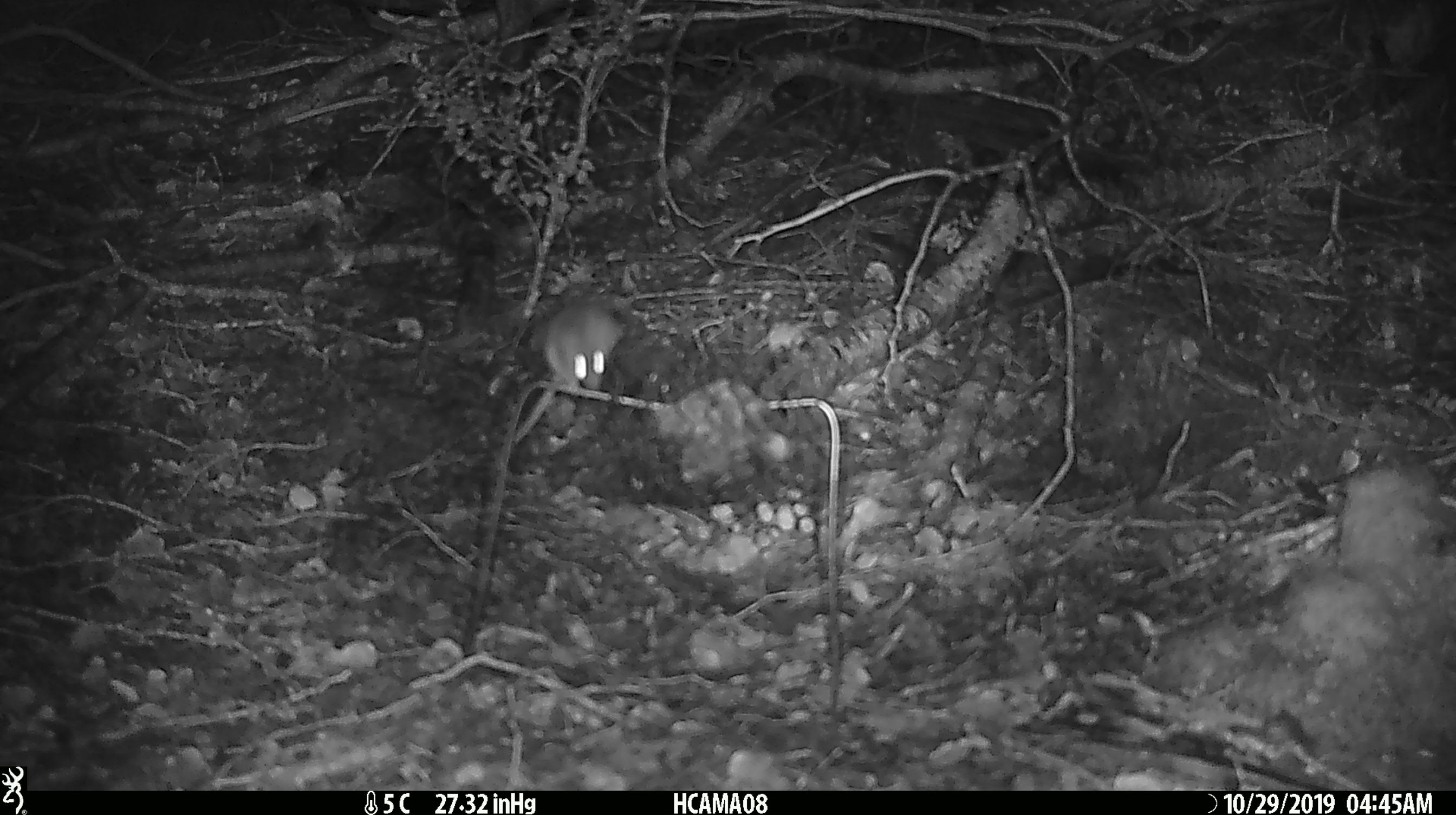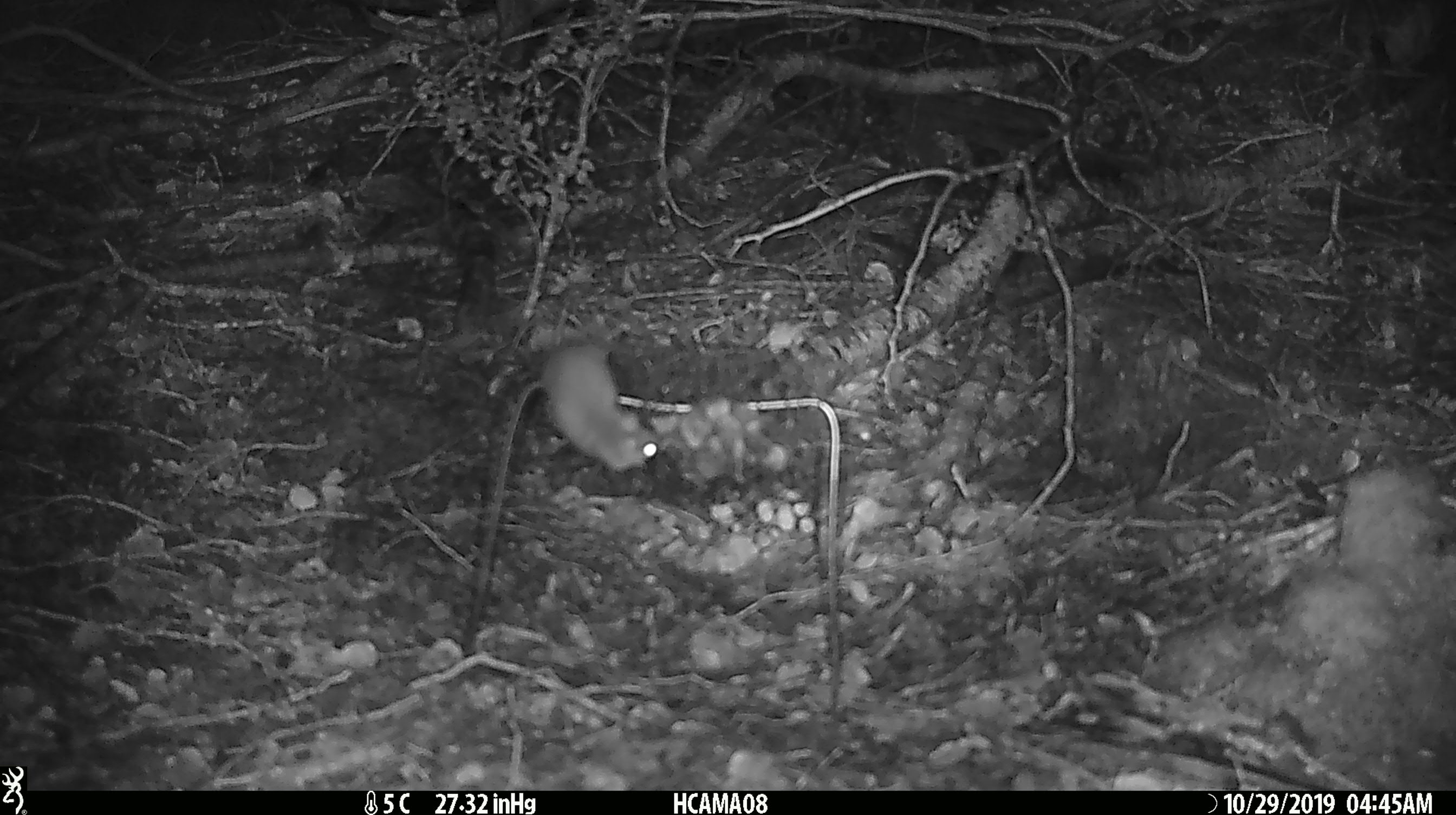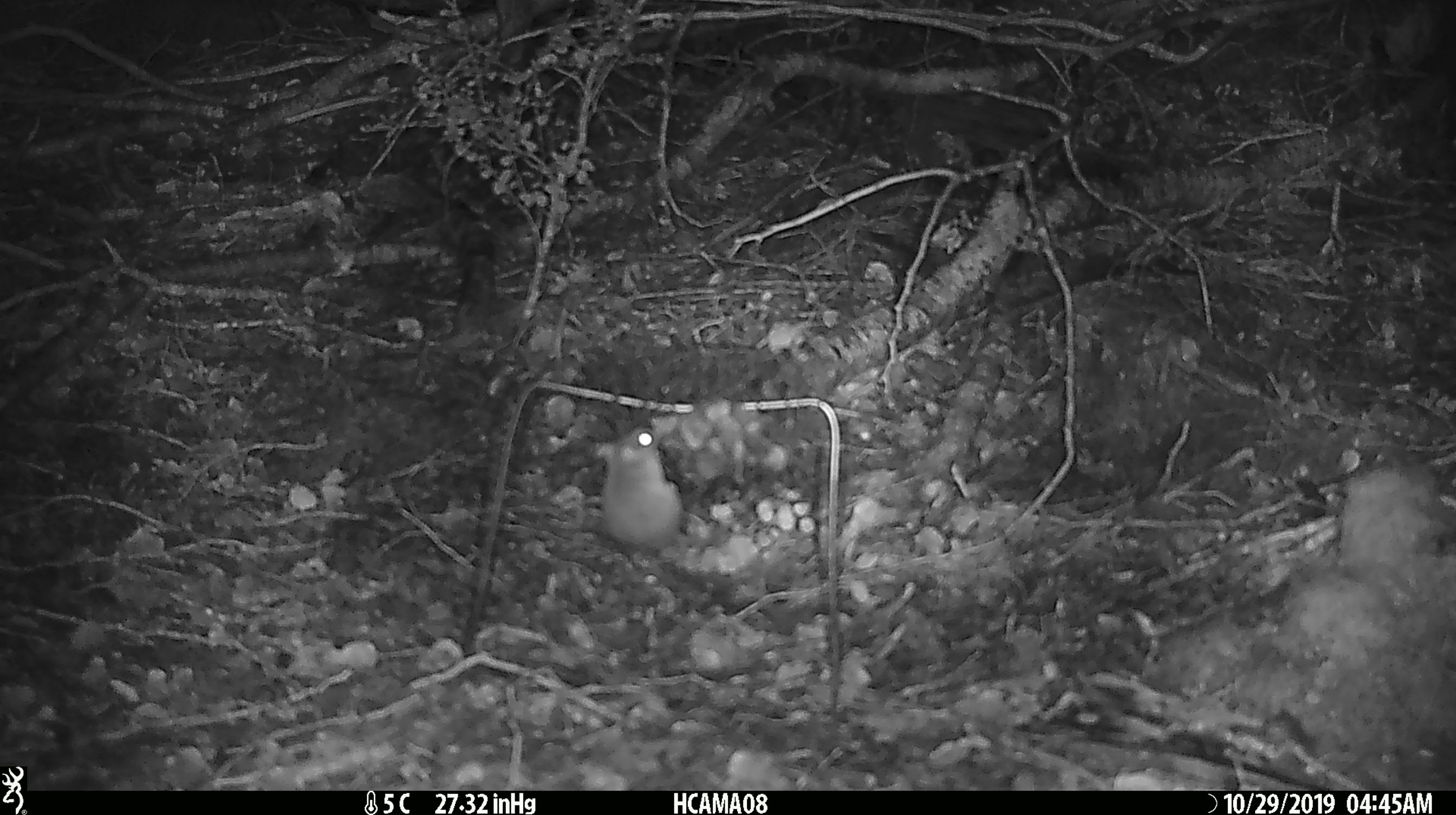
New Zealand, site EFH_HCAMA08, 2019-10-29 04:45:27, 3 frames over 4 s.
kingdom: Animalia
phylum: Chordata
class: Mammalia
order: Rodentia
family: Muridae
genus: Mus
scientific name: Mus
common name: mouse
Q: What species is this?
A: Mouse (Mus).